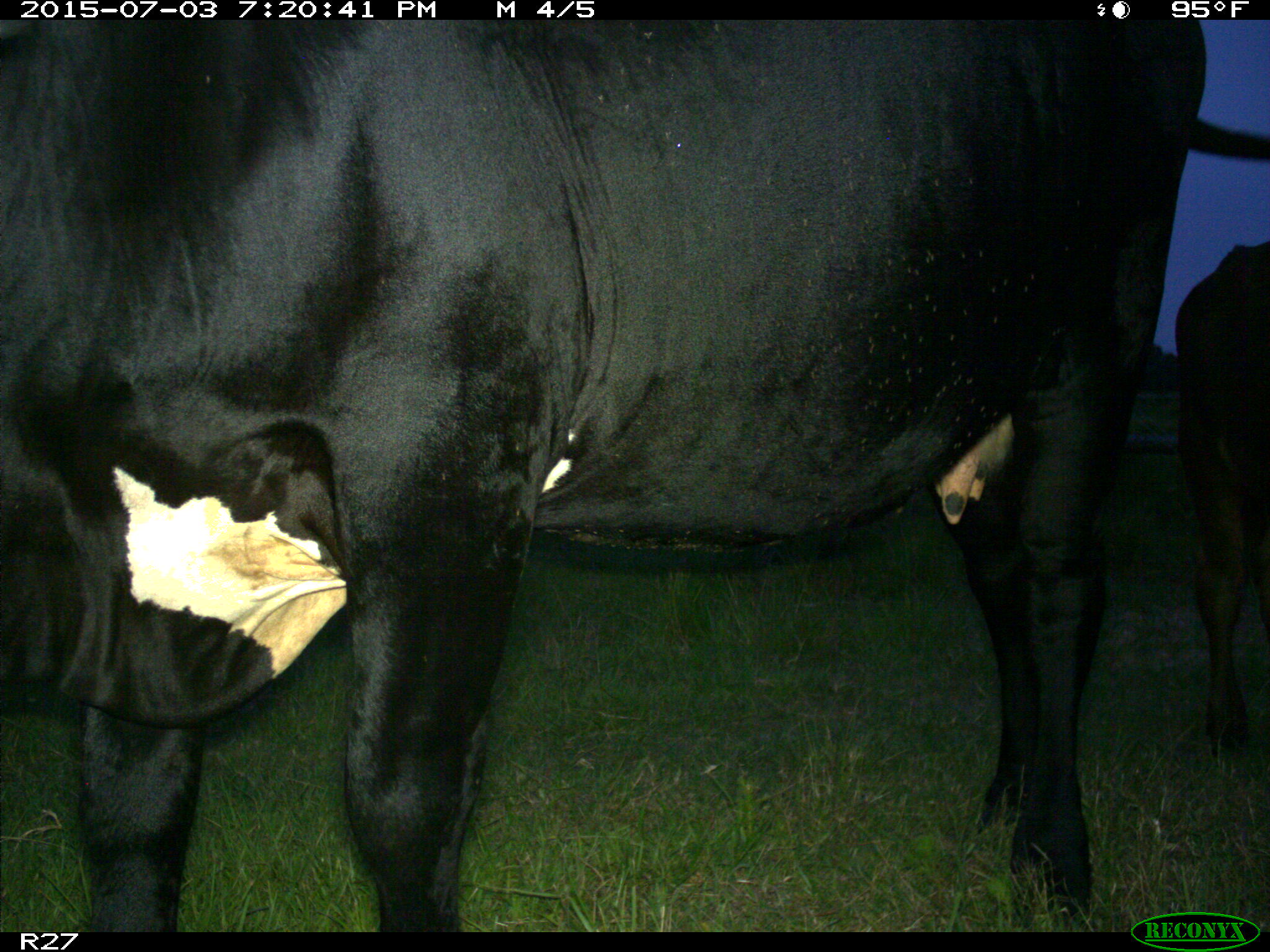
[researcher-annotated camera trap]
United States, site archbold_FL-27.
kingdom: Animalia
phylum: Chordata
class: Mammalia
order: Artiodactyla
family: Bovidae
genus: Bos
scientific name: Bos taurus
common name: domestic cow